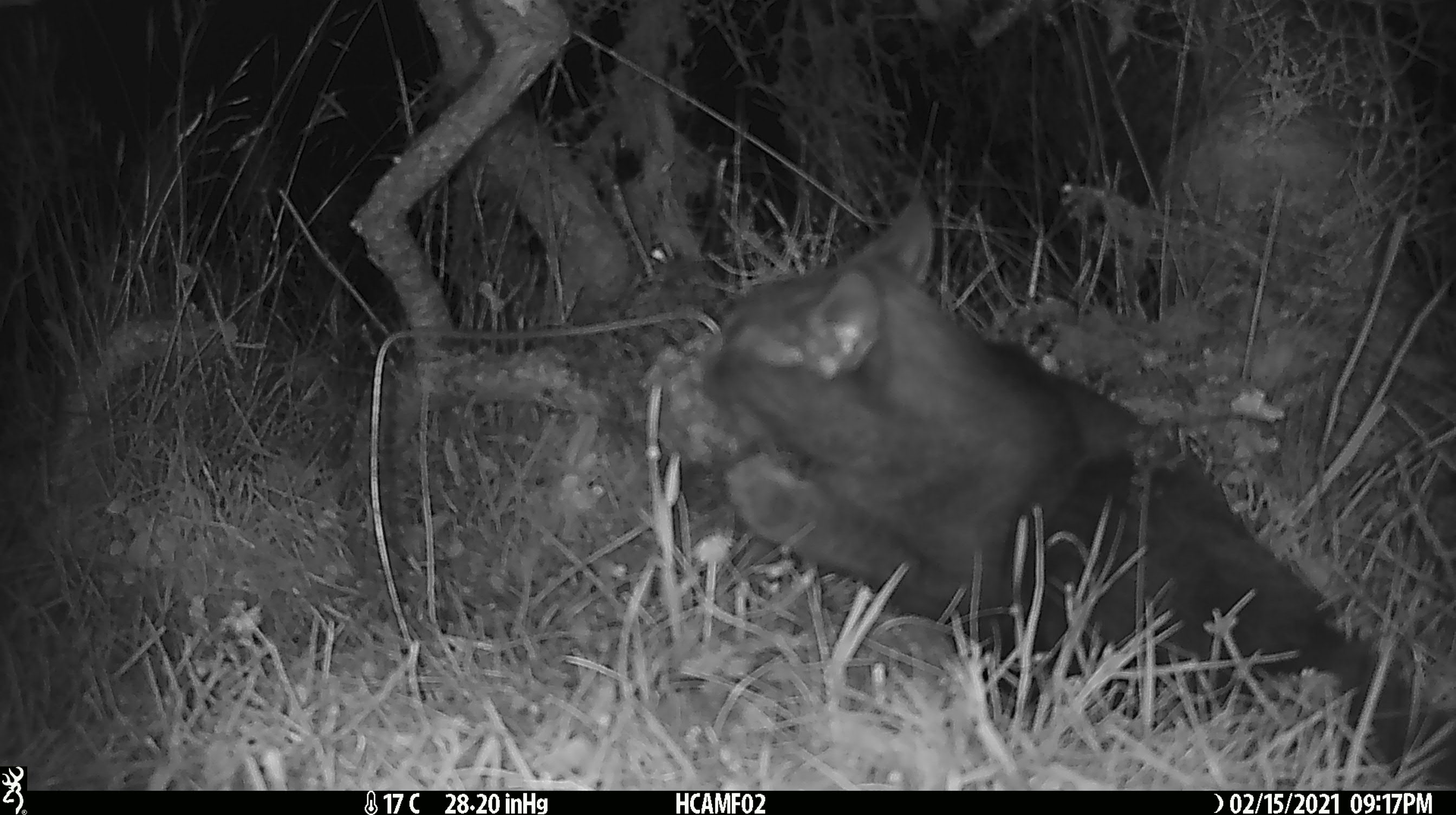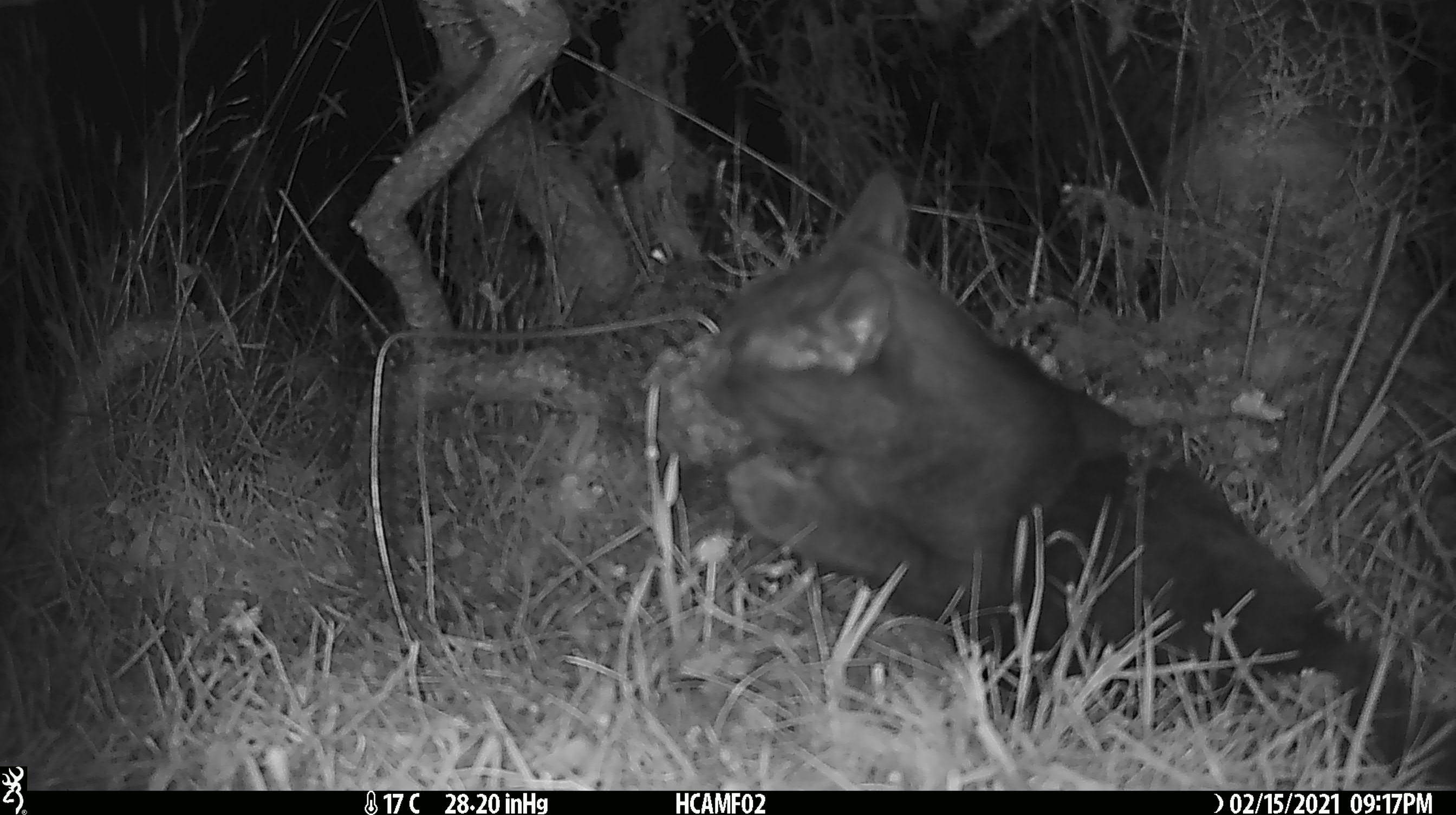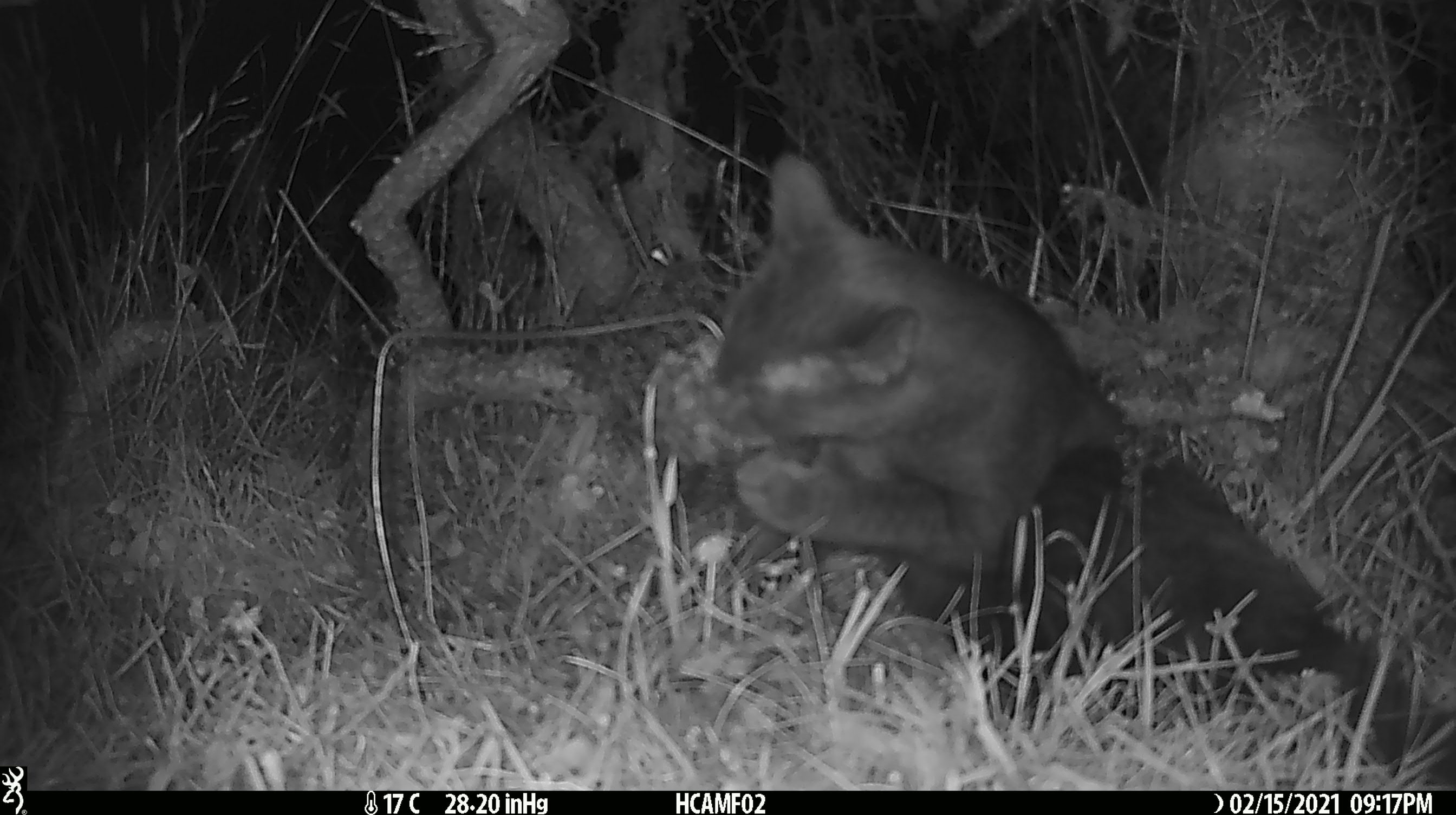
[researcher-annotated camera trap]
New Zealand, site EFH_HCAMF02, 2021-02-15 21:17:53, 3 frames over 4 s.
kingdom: Animalia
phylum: Chordata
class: Mammalia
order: Carnivora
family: Felidae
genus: Felis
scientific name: Felis catus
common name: domestic cat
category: cat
Cat (domestic cat) (Felis catus).